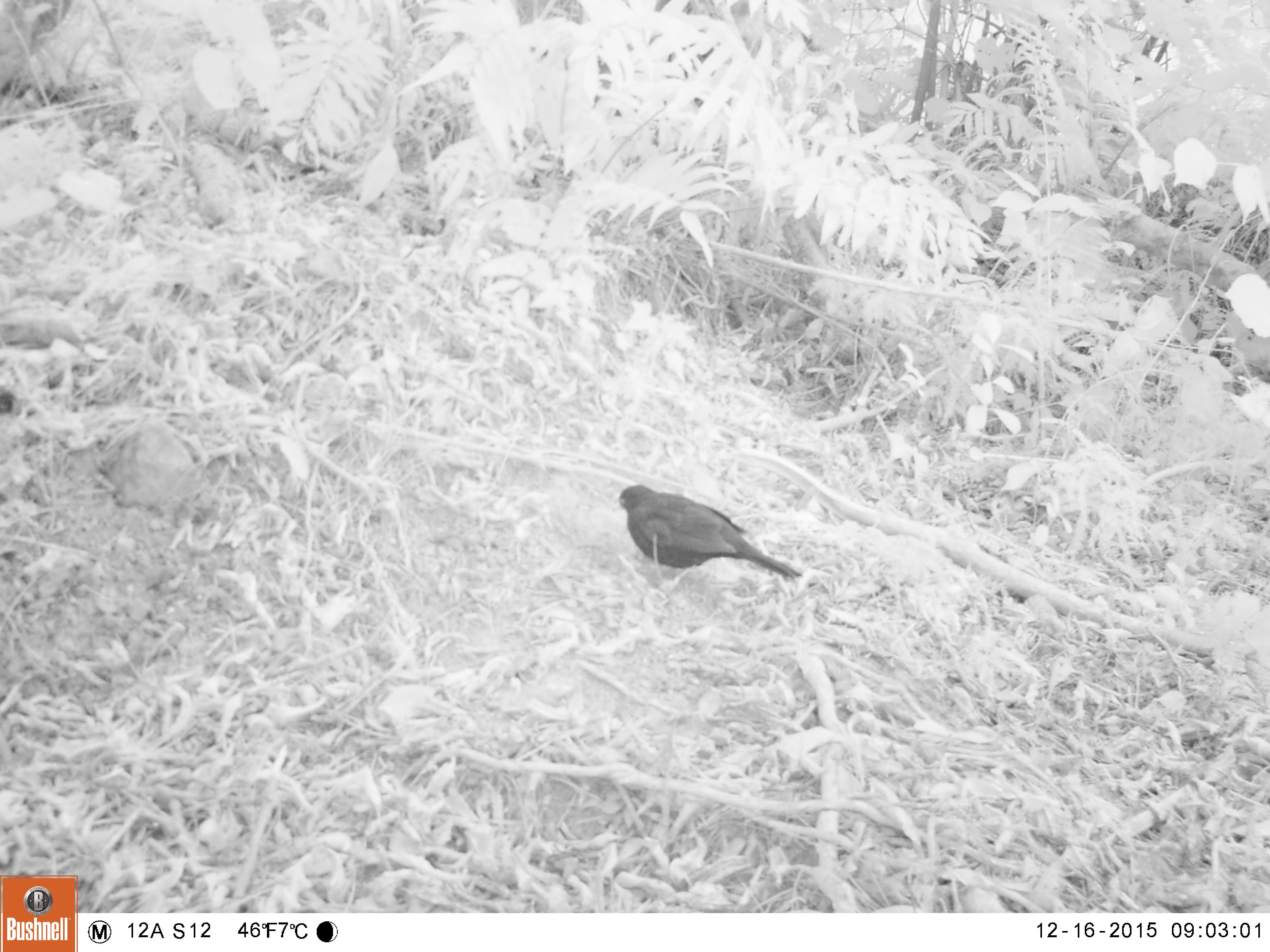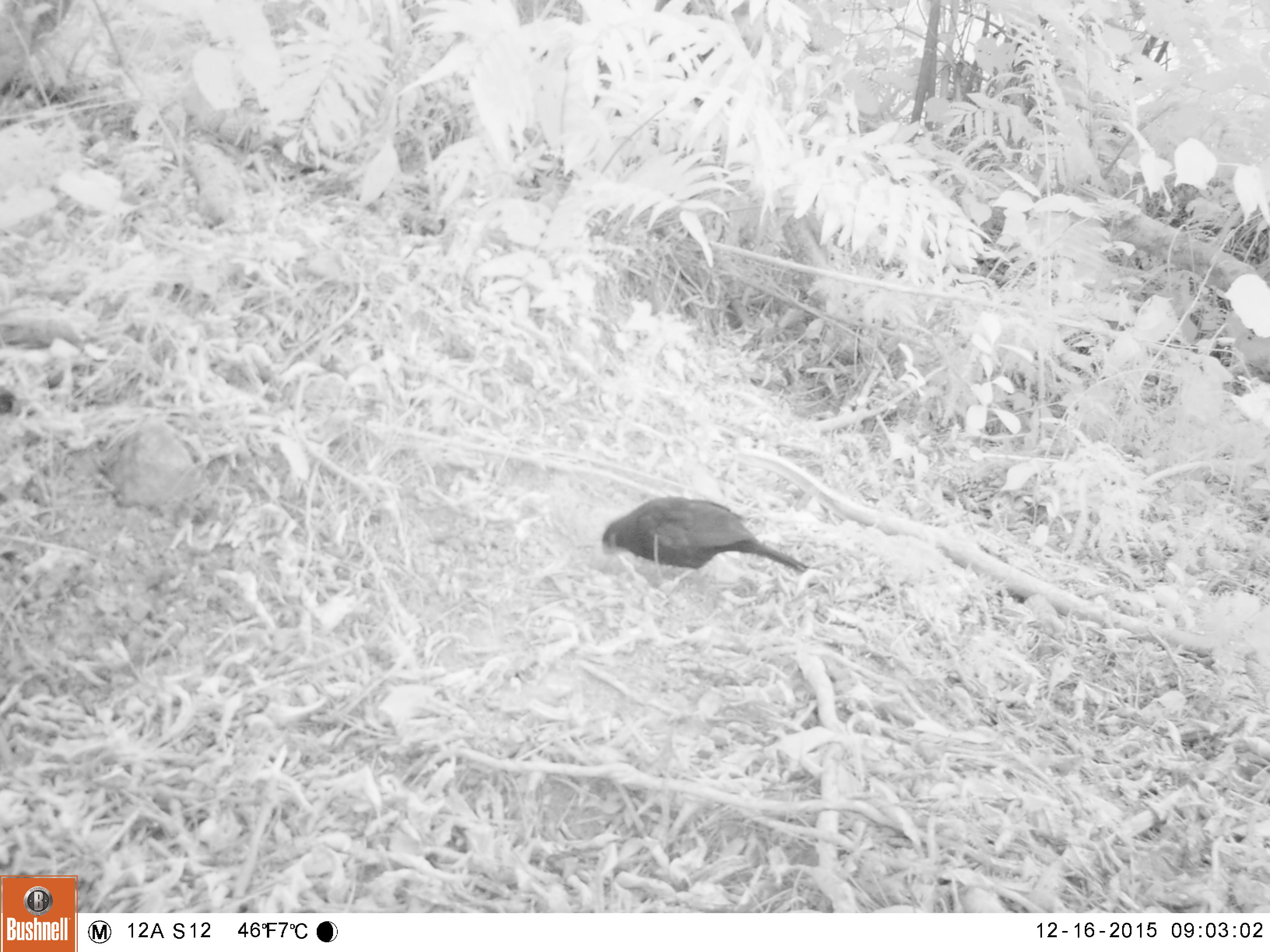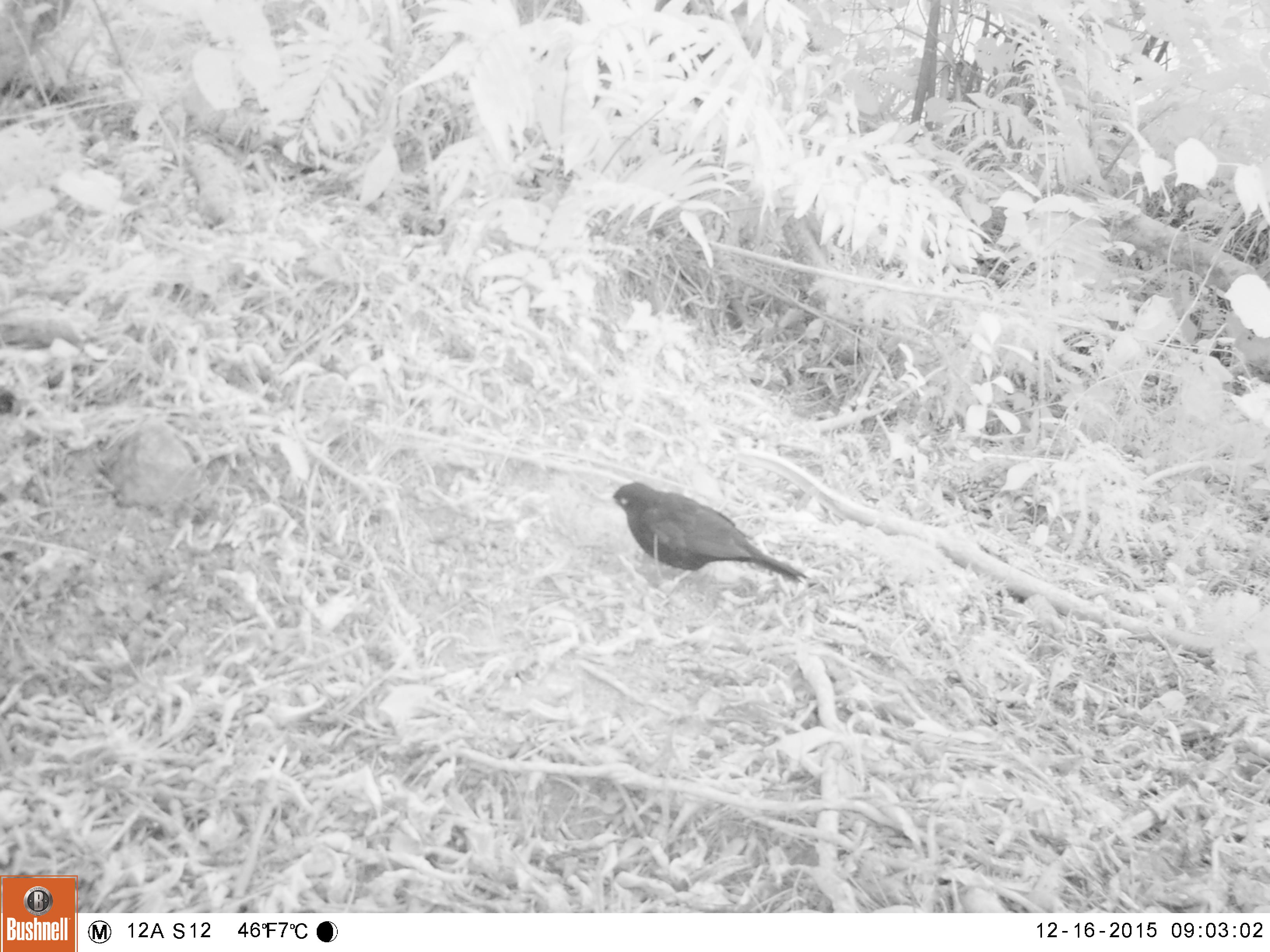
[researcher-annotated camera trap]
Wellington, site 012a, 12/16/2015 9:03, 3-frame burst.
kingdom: Animalia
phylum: Chordata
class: Aves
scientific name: Aves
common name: bird